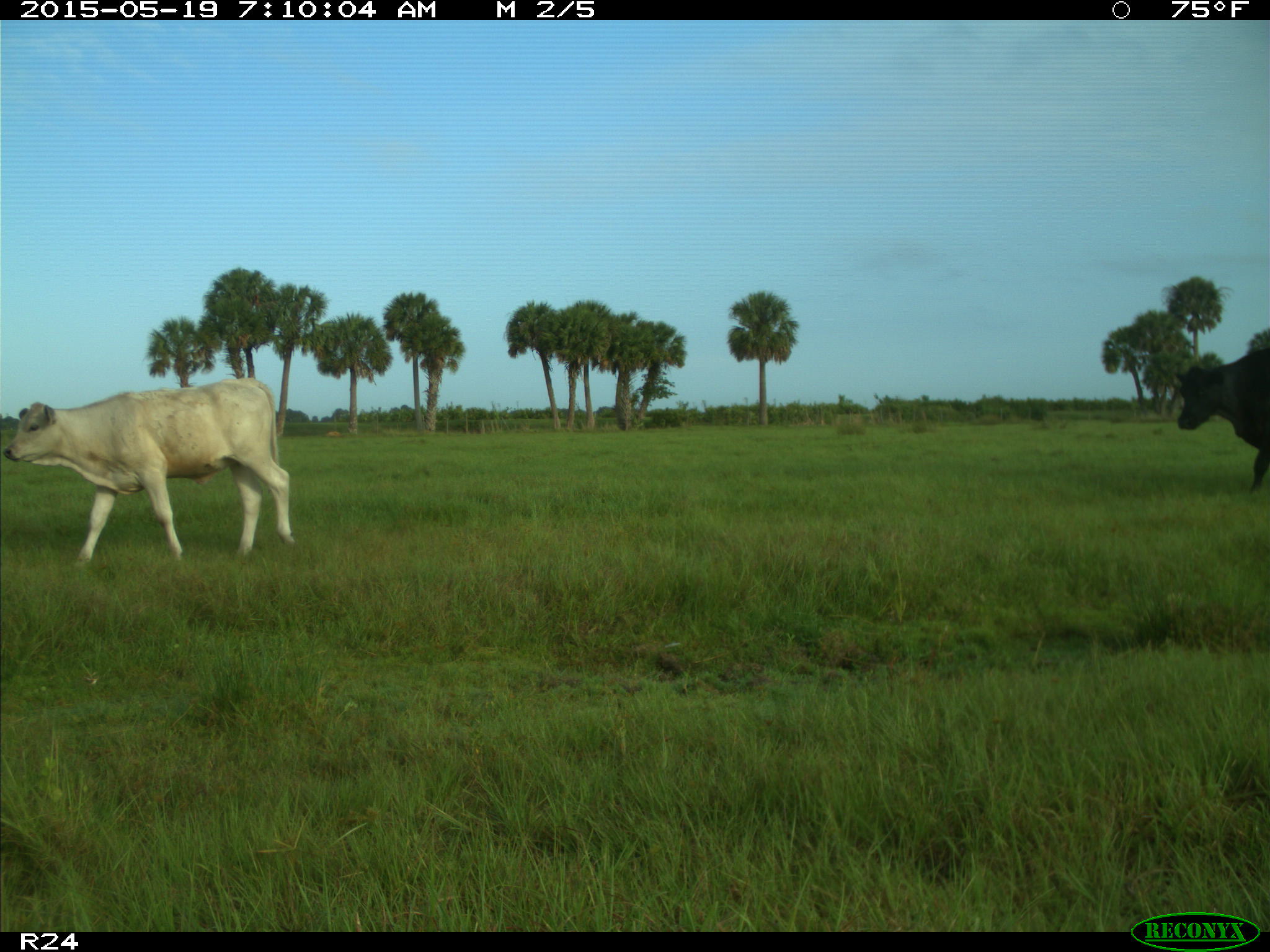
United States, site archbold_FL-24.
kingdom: Animalia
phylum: Chordata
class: Mammalia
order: Artiodactyla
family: Bovidae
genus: Bos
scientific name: Bos taurus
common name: domestic cow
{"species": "Bos taurus (domestic cow)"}